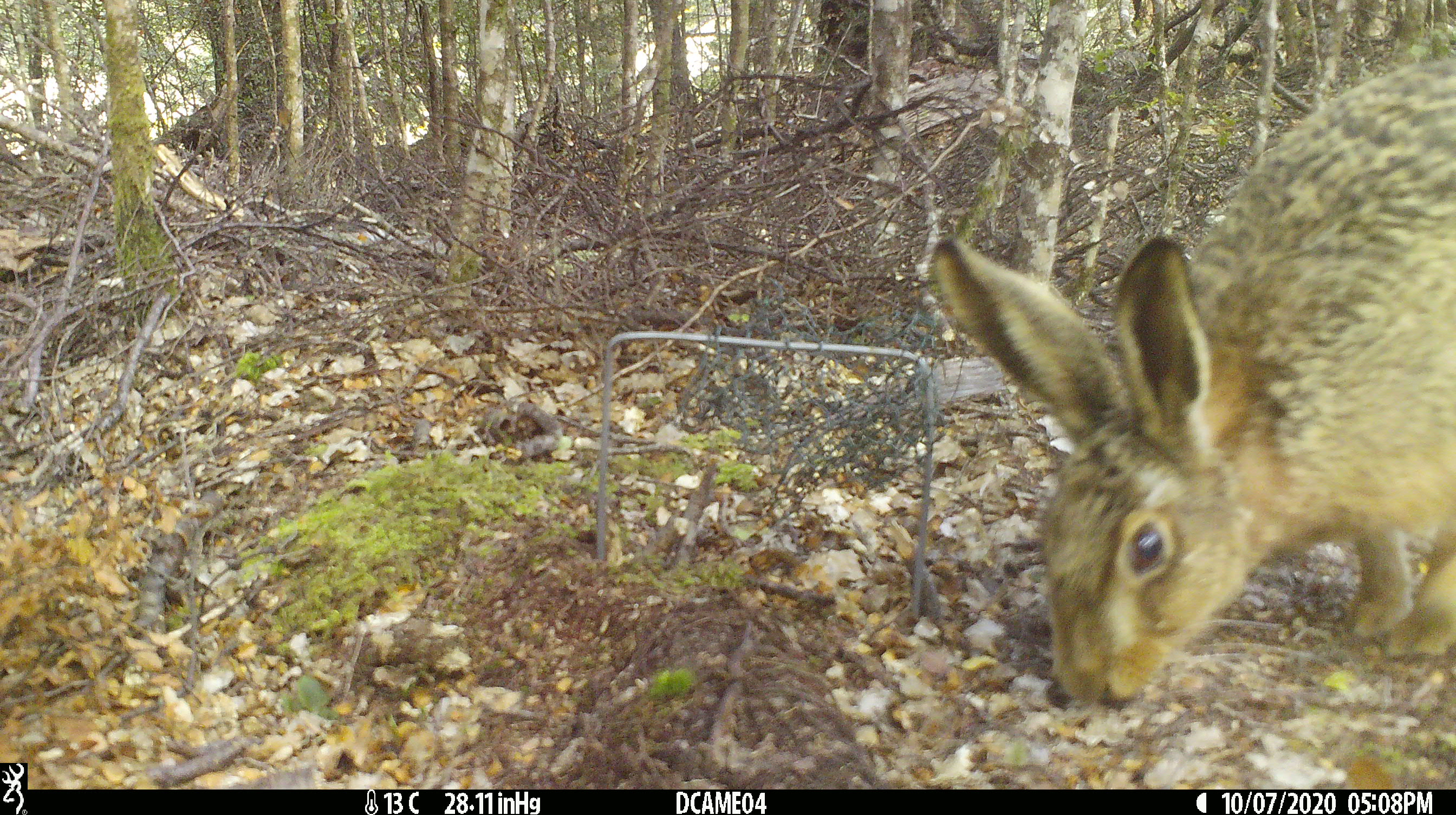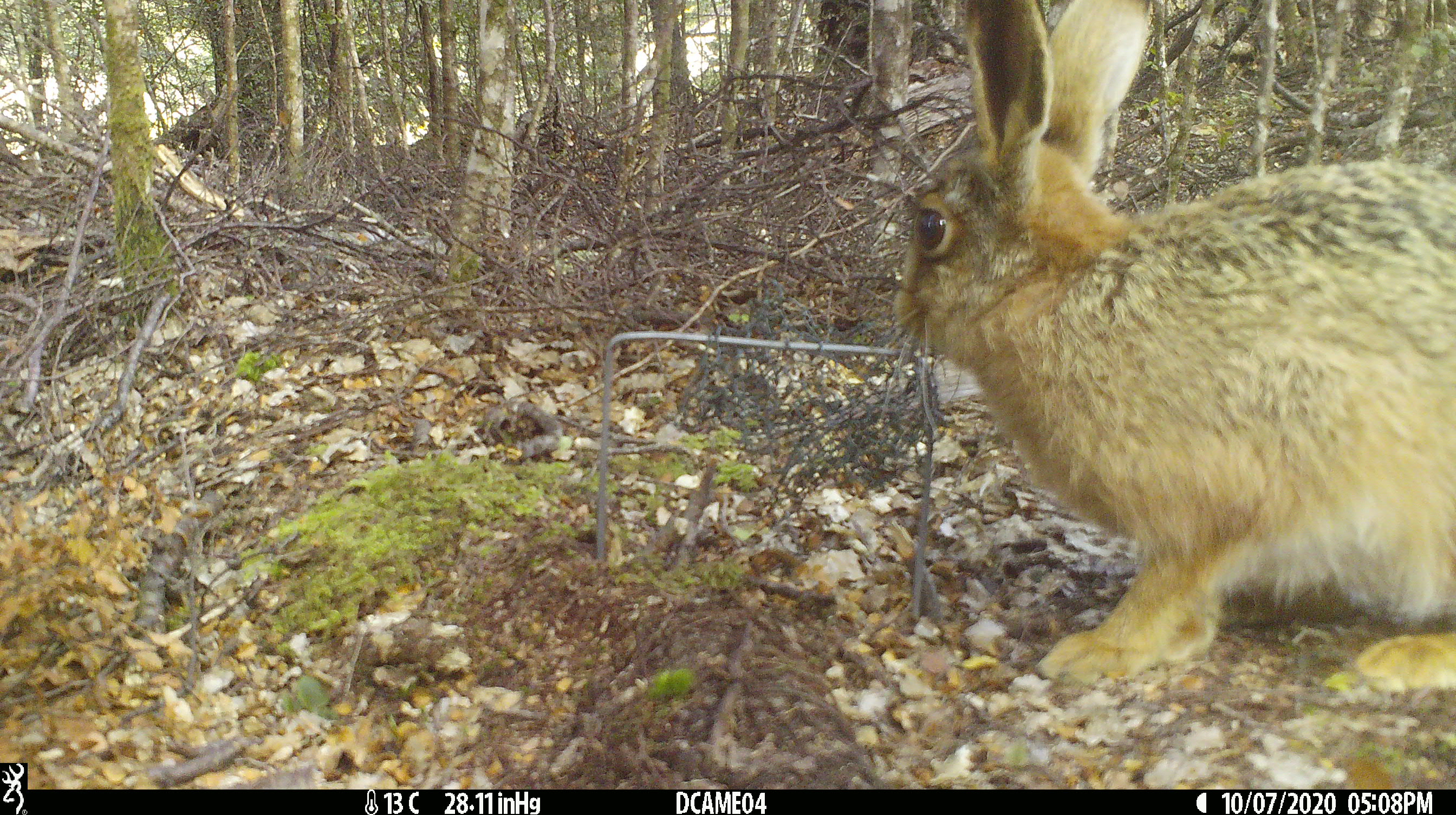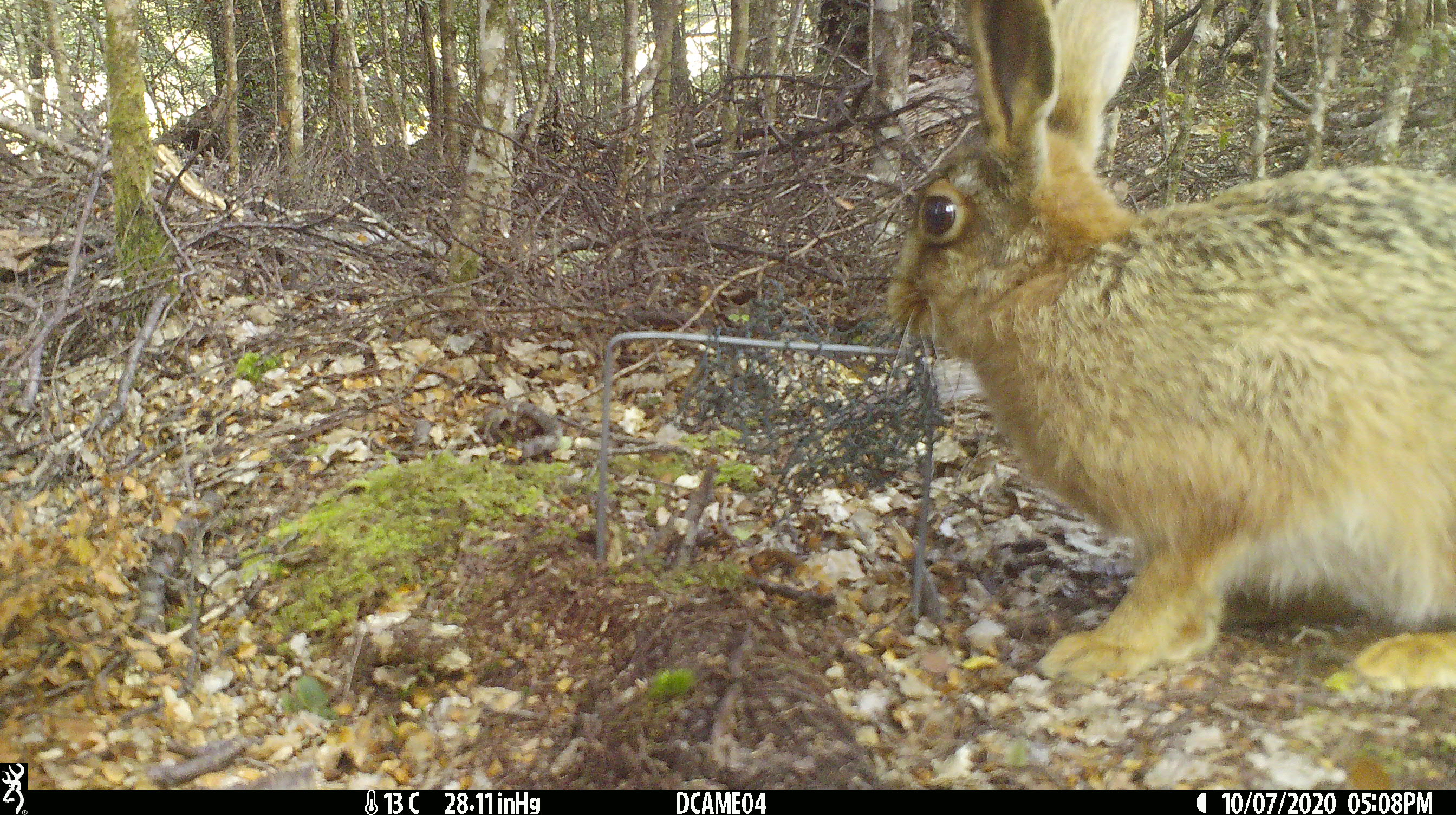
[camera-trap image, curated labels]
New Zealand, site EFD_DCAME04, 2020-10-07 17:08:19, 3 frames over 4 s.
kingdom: Animalia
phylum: Chordata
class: Mammalia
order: Lagomorpha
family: Leporidae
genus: Lepus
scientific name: Lepus europaeus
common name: brown hare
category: hare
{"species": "hare (brown hare) (Lepus europaeus)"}